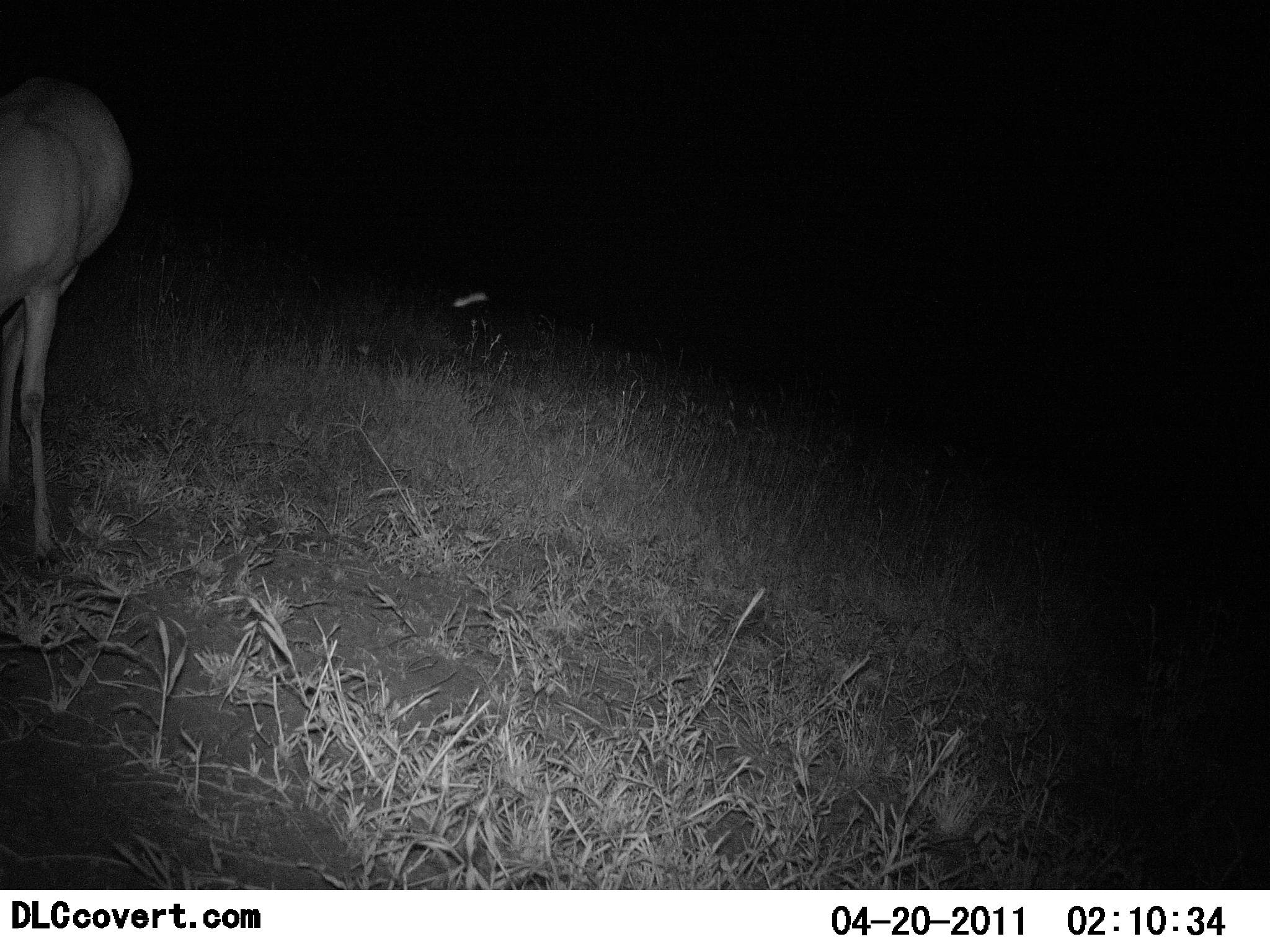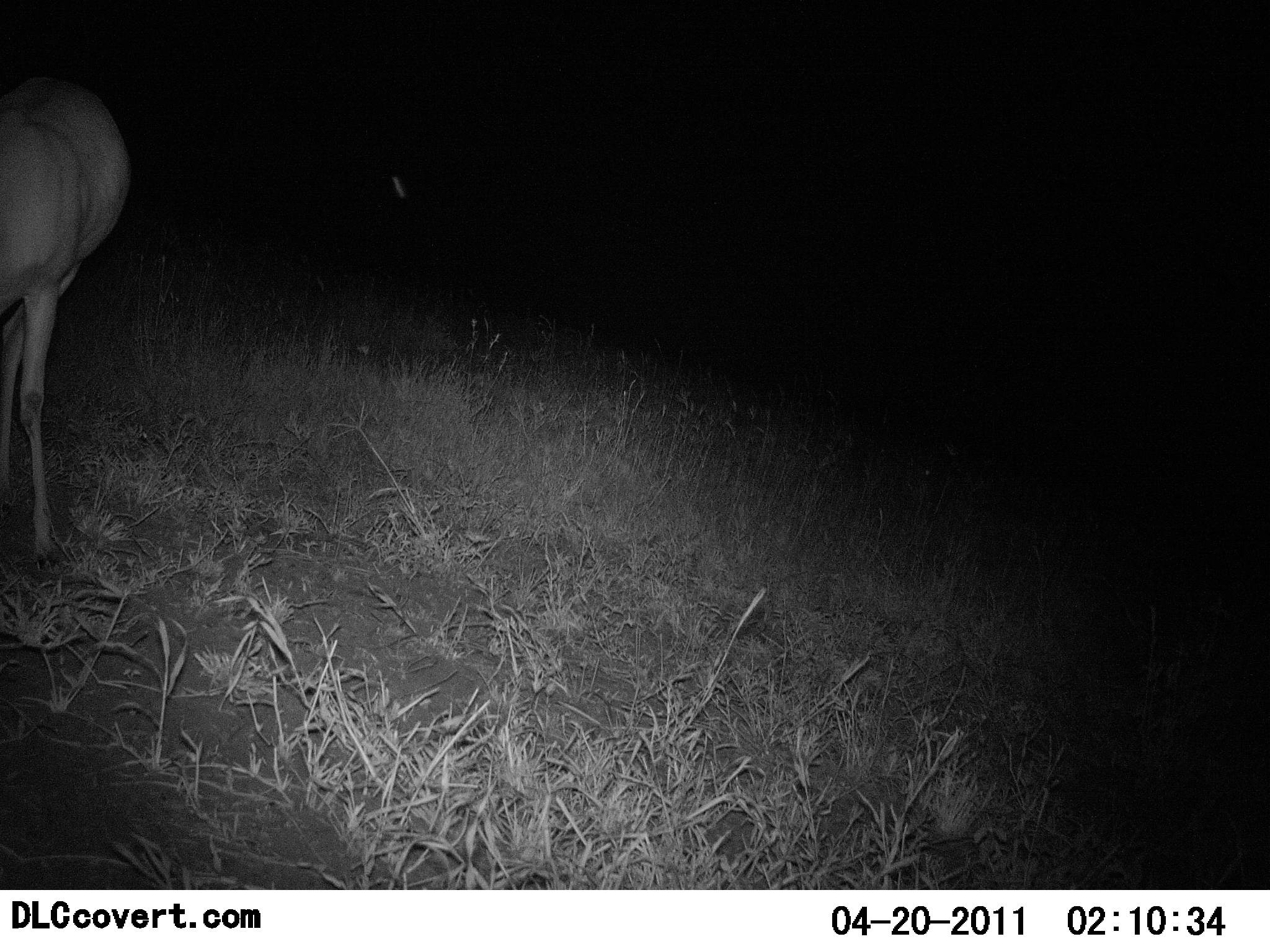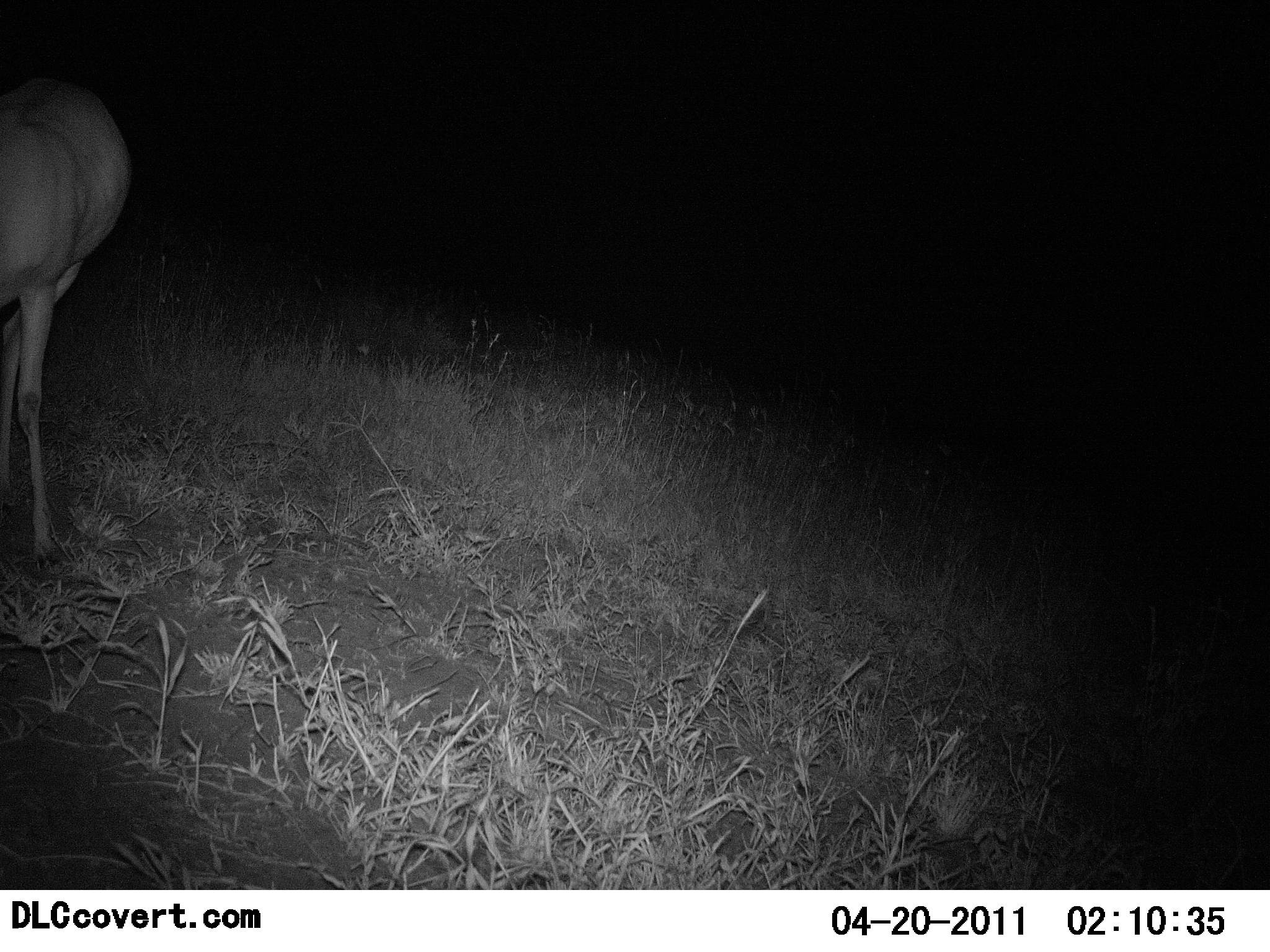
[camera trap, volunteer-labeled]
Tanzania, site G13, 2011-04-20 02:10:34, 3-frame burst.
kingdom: Animalia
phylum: Chordata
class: Mammalia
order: Artiodactyla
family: Bovidae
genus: Nanger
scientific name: Nanger granti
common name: grant's gazelle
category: gazellegrants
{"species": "gazellegrants (grant's gazelle) (Nanger granti)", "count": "1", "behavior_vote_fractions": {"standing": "100%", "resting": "0%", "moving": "0%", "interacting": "0%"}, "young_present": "0%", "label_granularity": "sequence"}